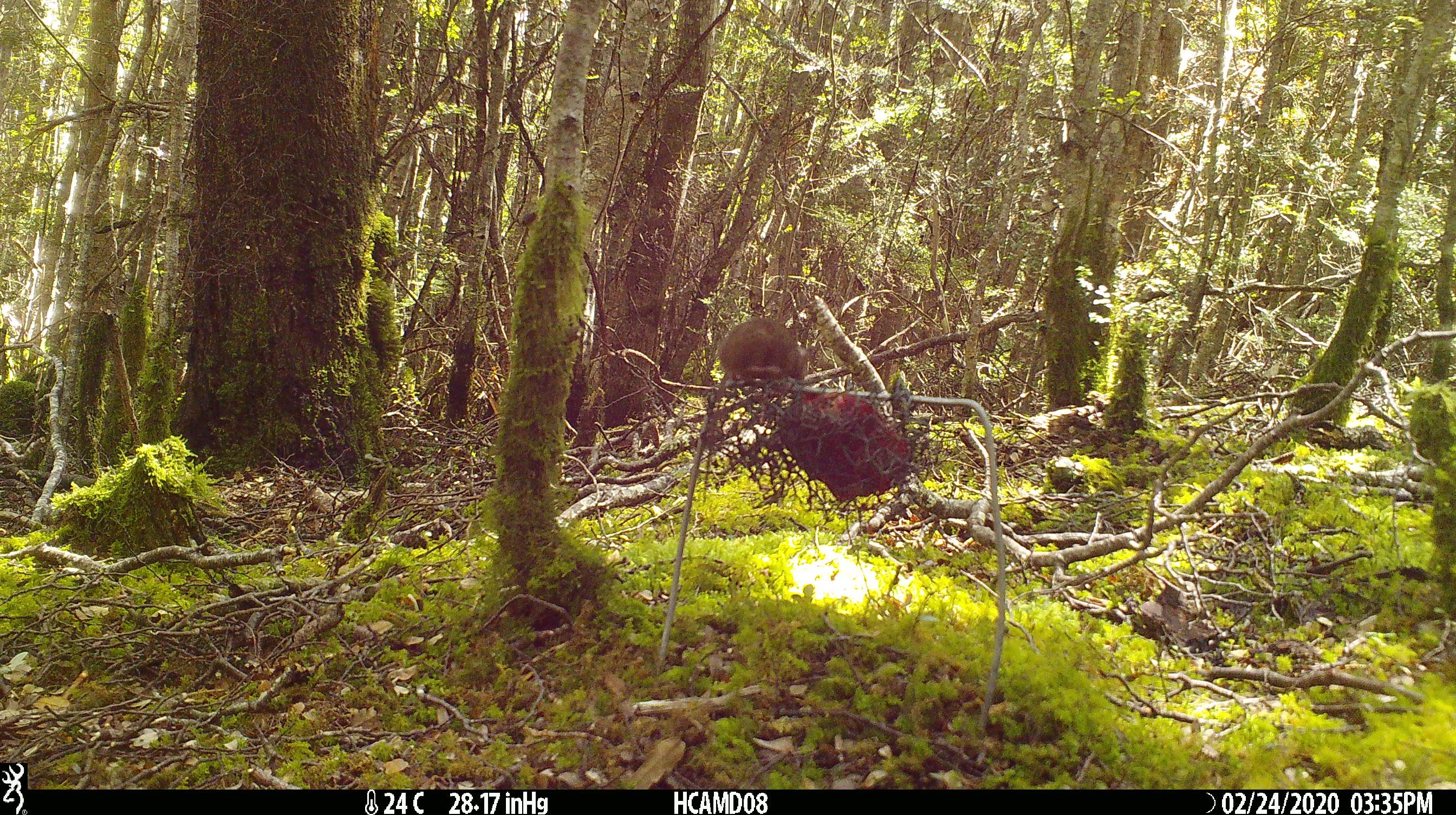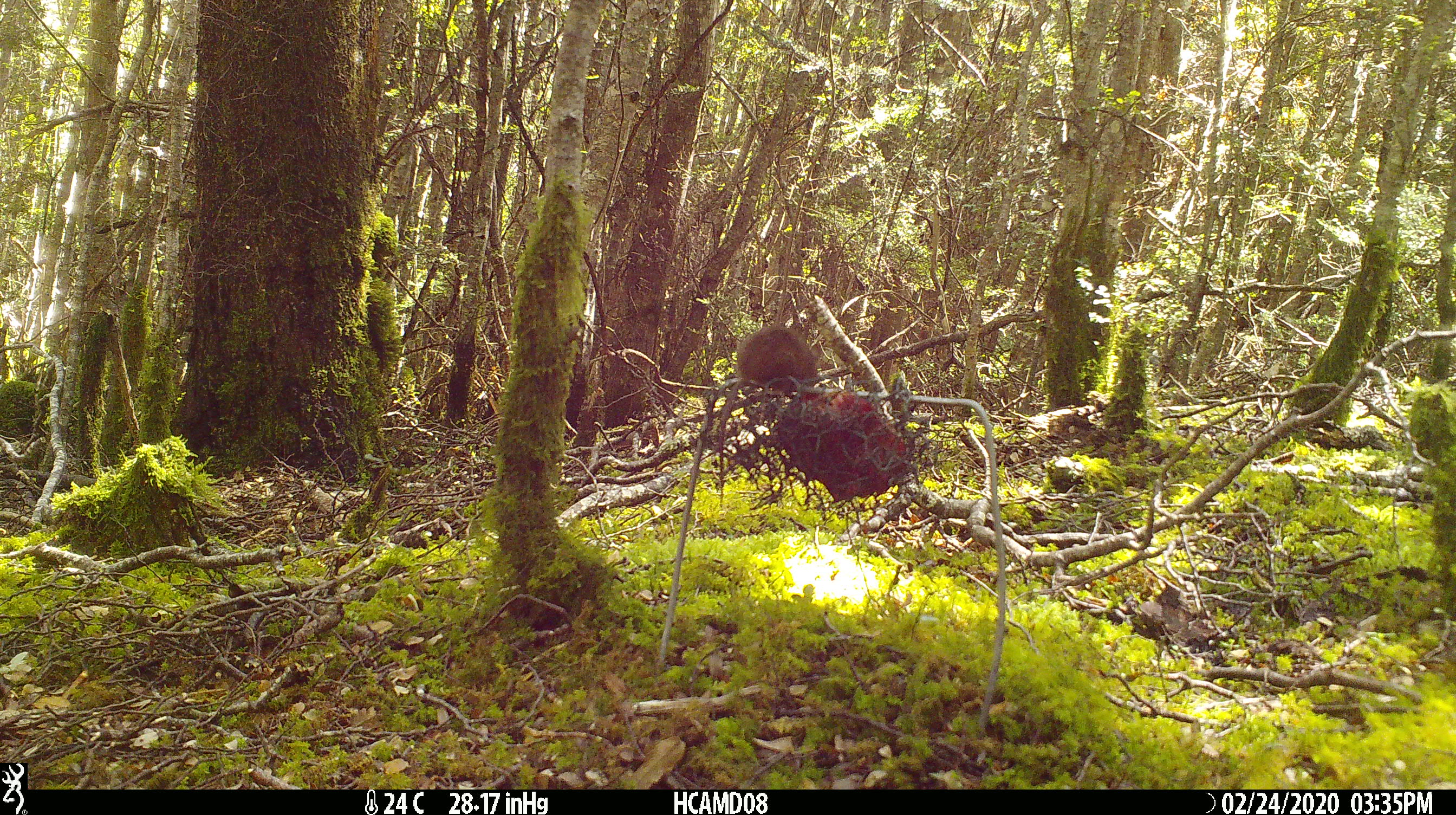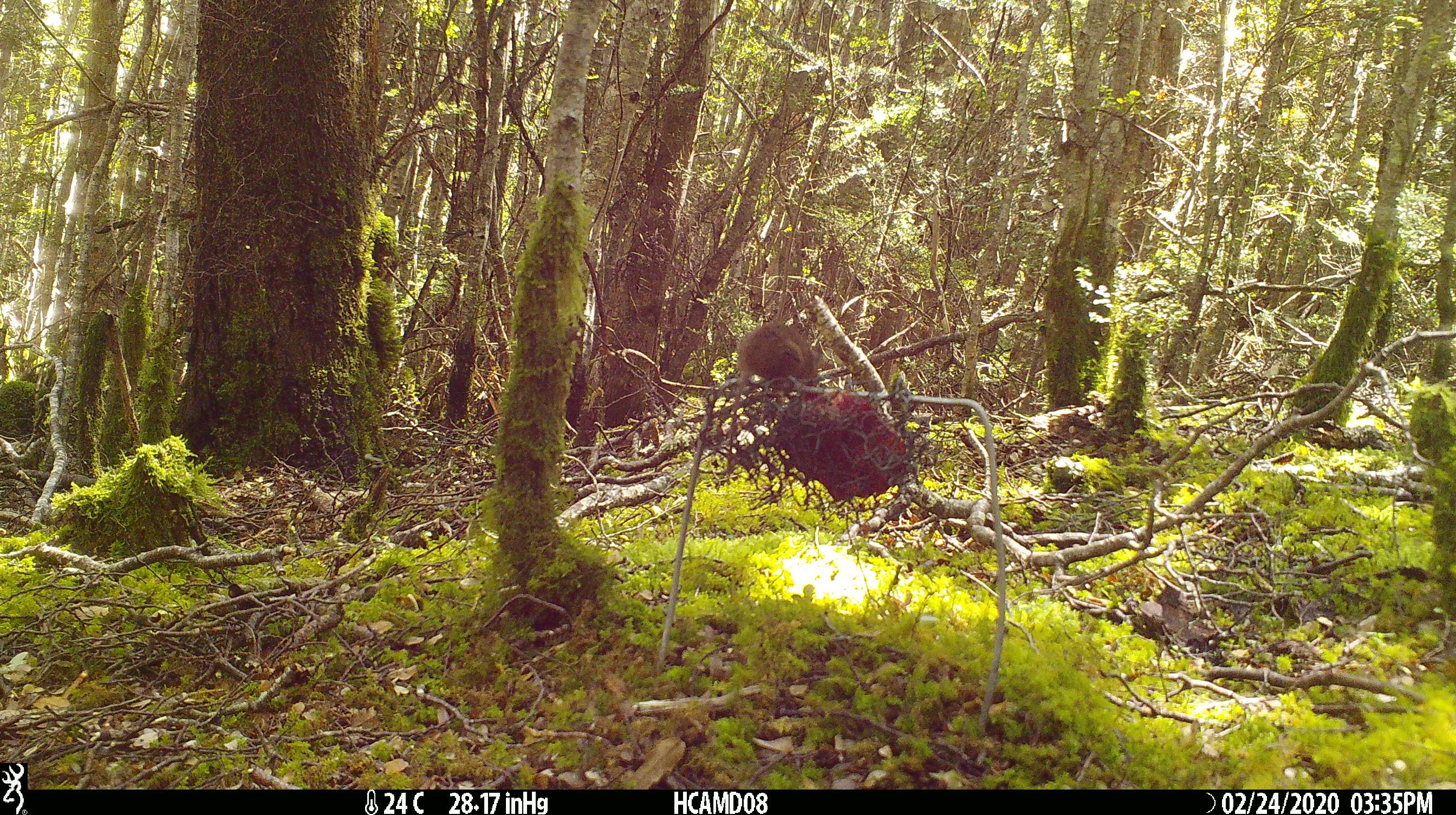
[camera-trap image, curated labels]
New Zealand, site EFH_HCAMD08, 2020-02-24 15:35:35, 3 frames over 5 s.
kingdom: Animalia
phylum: Chordata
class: Mammalia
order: Rodentia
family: Muridae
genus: Mus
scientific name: Mus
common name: mouse